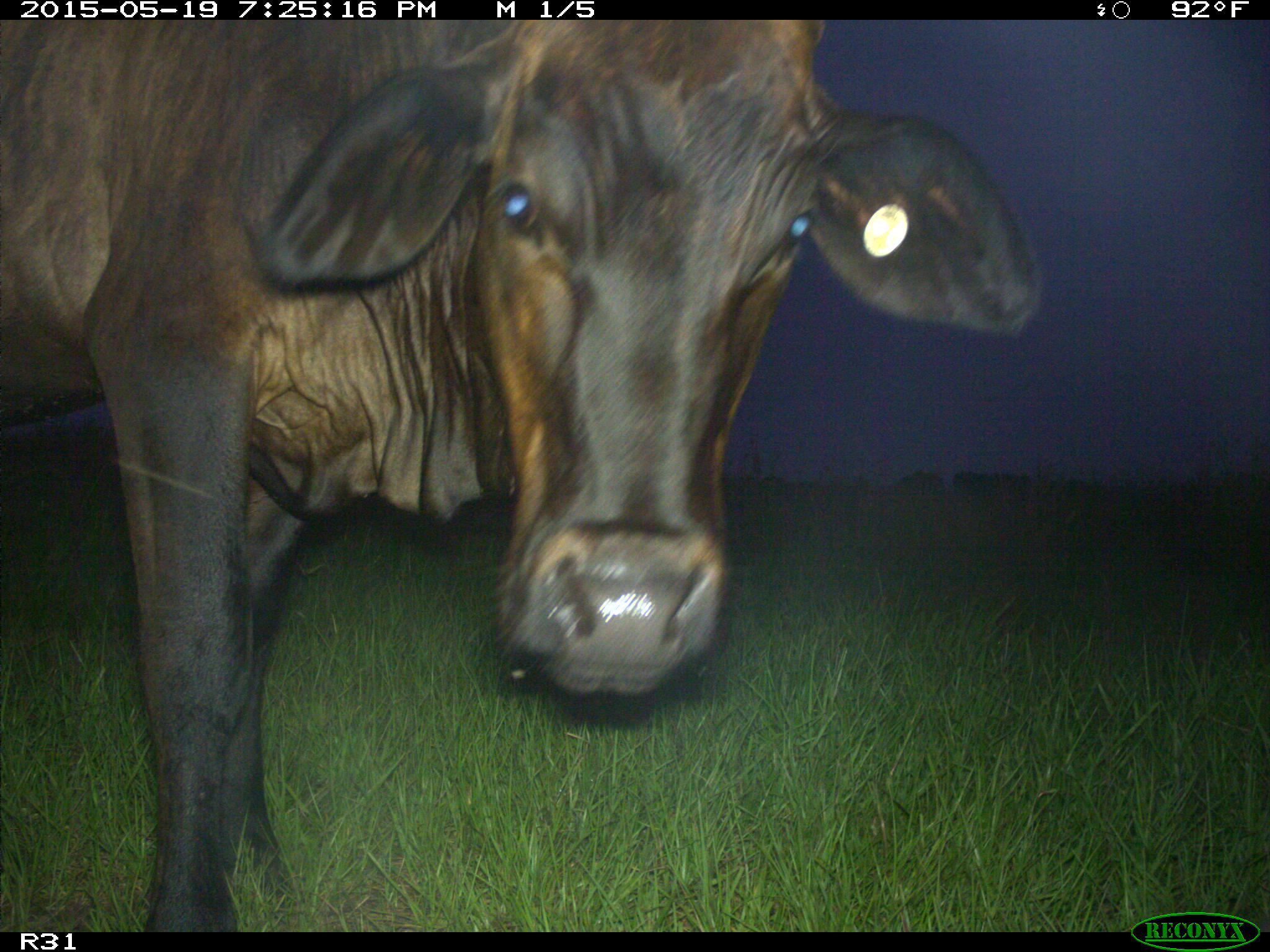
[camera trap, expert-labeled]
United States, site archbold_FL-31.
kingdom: Animalia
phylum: Chordata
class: Mammalia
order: Artiodactyla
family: Bovidae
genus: Bos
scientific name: Bos taurus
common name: domestic cow